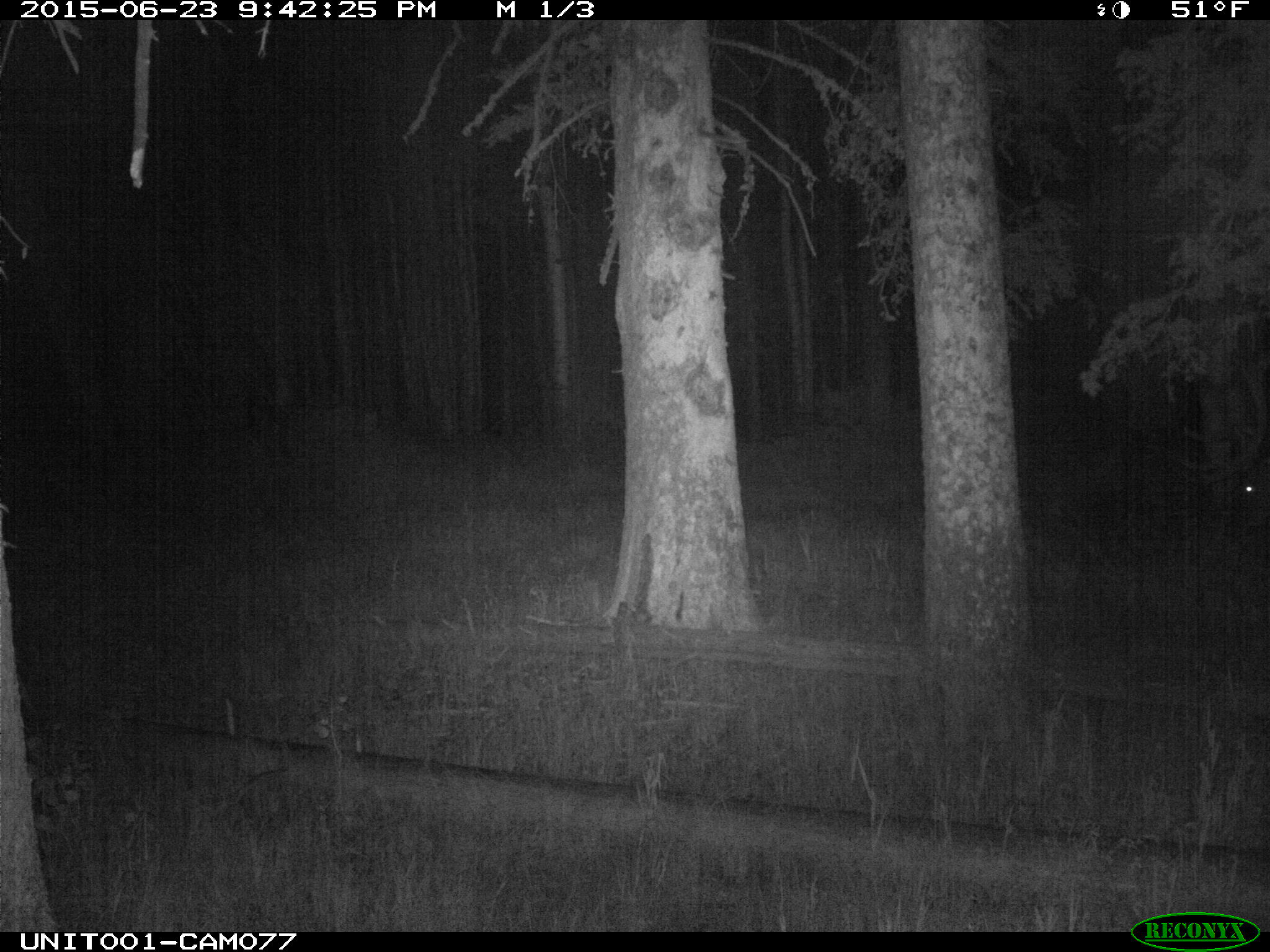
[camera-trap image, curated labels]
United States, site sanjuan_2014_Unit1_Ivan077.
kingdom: Animalia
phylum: Chordata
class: Mammalia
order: Artiodactyla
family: Cervidae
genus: Cervus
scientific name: Cervus elaphus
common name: red deer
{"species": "Cervus elaphus (red deer)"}